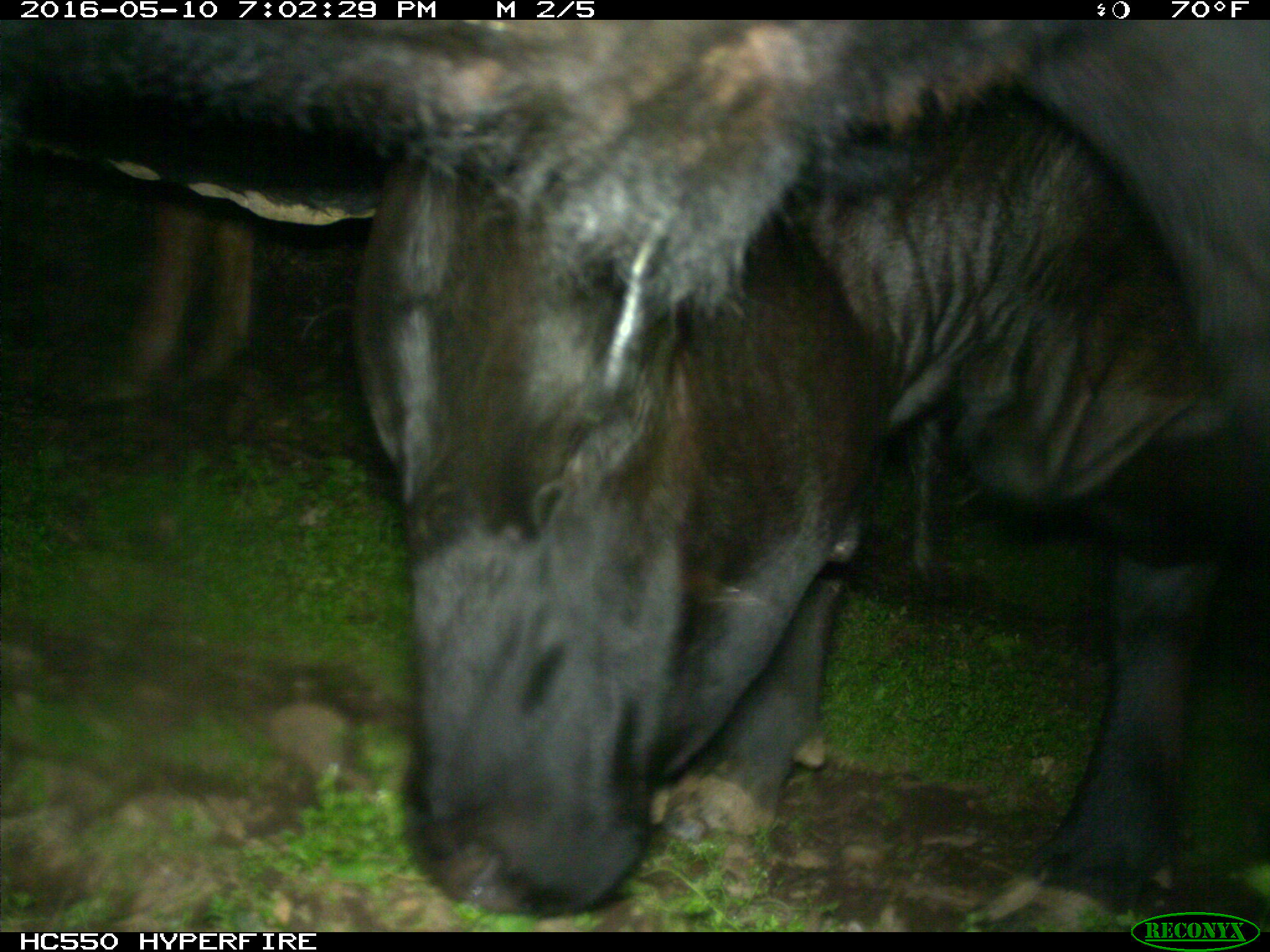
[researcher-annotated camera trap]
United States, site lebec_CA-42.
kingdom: Animalia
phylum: Chordata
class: Mammalia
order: Artiodactyla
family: Bovidae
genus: Bos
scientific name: Bos taurus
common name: domestic cow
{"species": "Bos taurus (domestic cow)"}